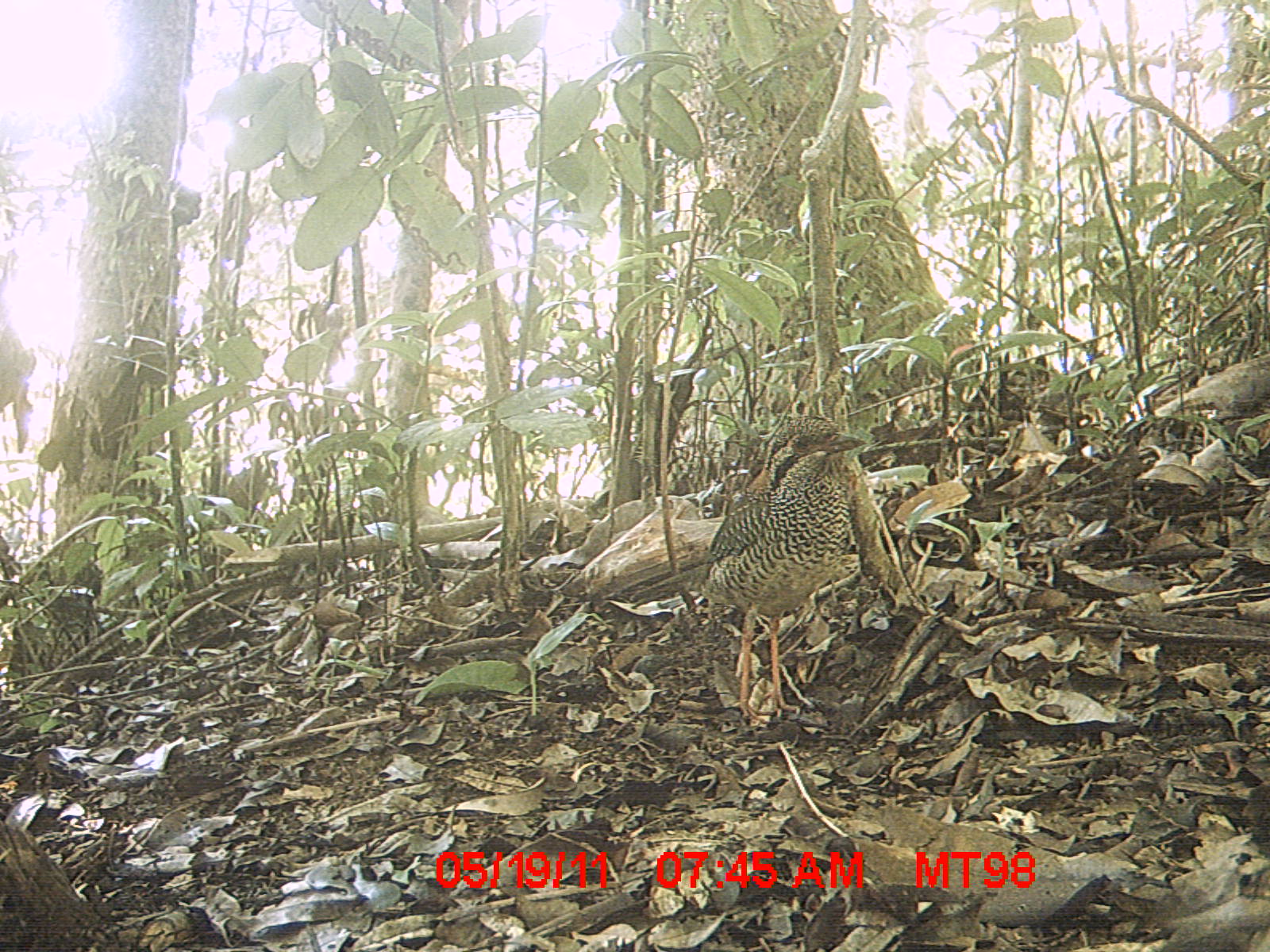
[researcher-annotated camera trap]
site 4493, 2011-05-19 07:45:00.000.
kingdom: Animalia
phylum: Chordata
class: Aves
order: Coraciiformes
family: Brachypteraciidae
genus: Brachypteracias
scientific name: Brachypteracias squamiger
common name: scaly ground roller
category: geobiastes squamiger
Geobiastes squamiger (scaly ground roller) (Brachypteracias squamiger), count 1.